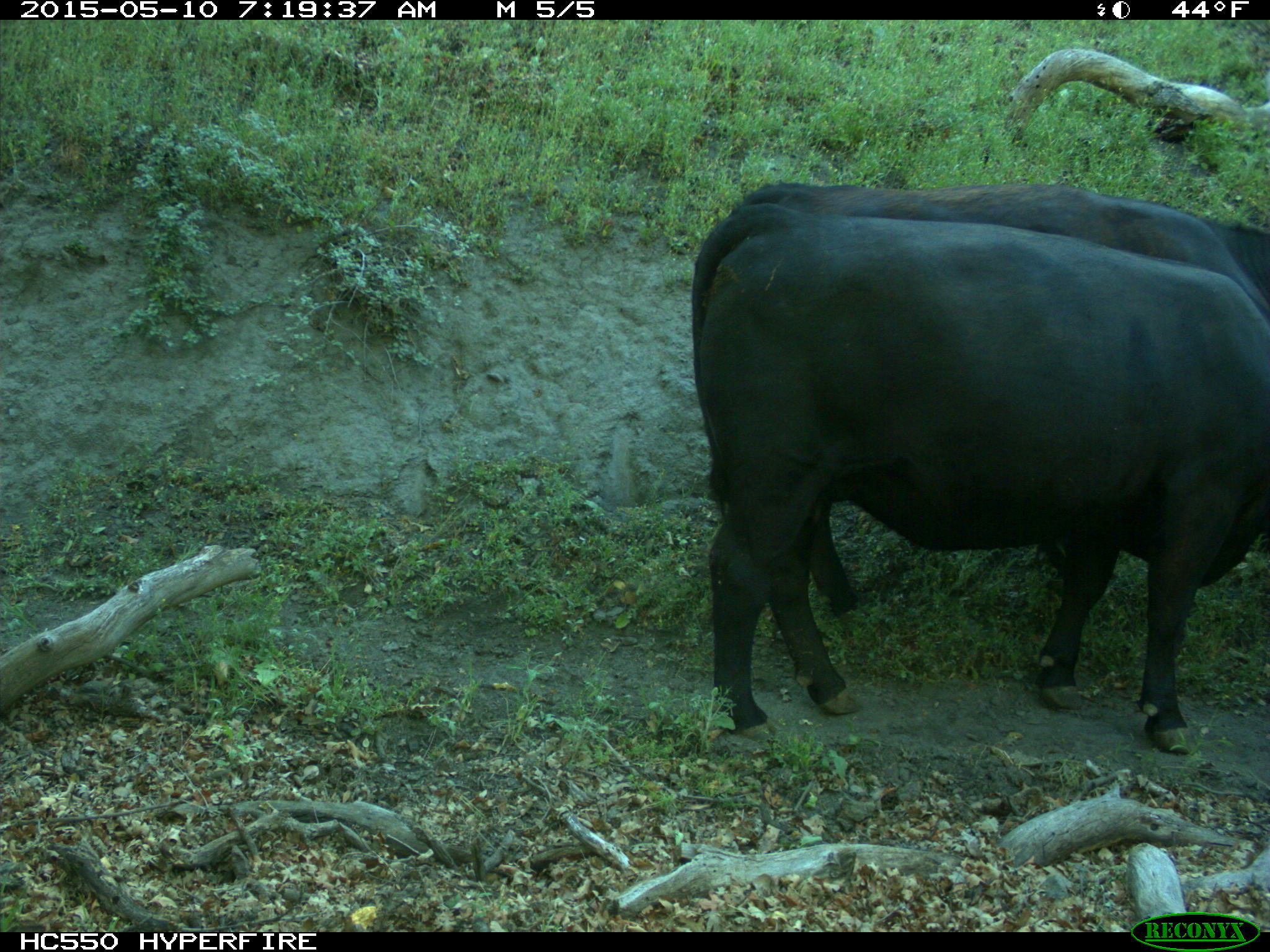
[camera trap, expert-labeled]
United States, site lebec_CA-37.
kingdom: Animalia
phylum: Chordata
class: Mammalia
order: Artiodactyla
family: Bovidae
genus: Bos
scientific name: Bos taurus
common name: domestic cow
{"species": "Bos taurus (domestic cow)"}